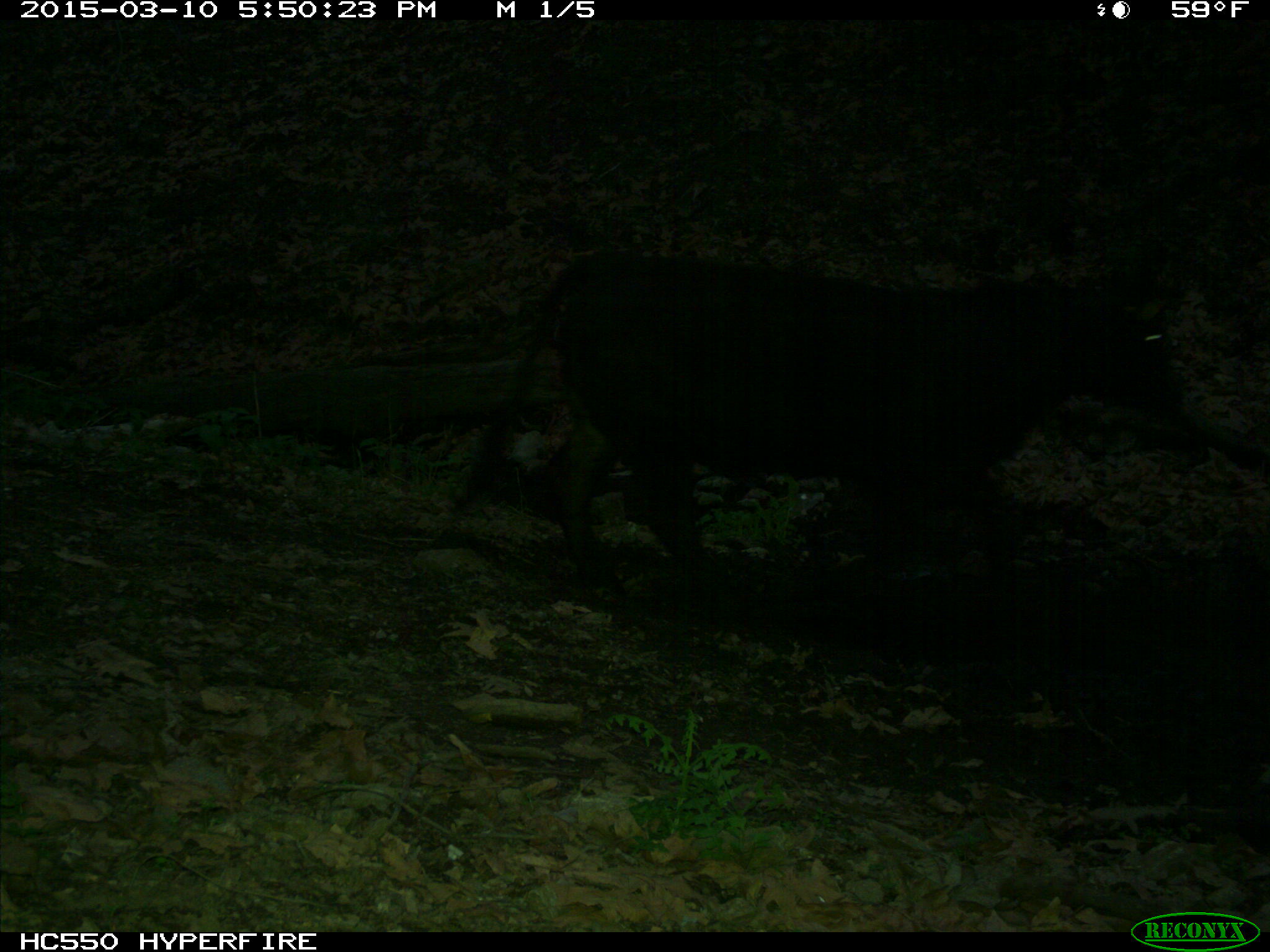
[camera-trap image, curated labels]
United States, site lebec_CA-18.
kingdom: Animalia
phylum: Chordata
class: Mammalia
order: Artiodactyla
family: Bovidae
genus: Bos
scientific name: Bos taurus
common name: domestic cow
Bos taurus (domestic cow).